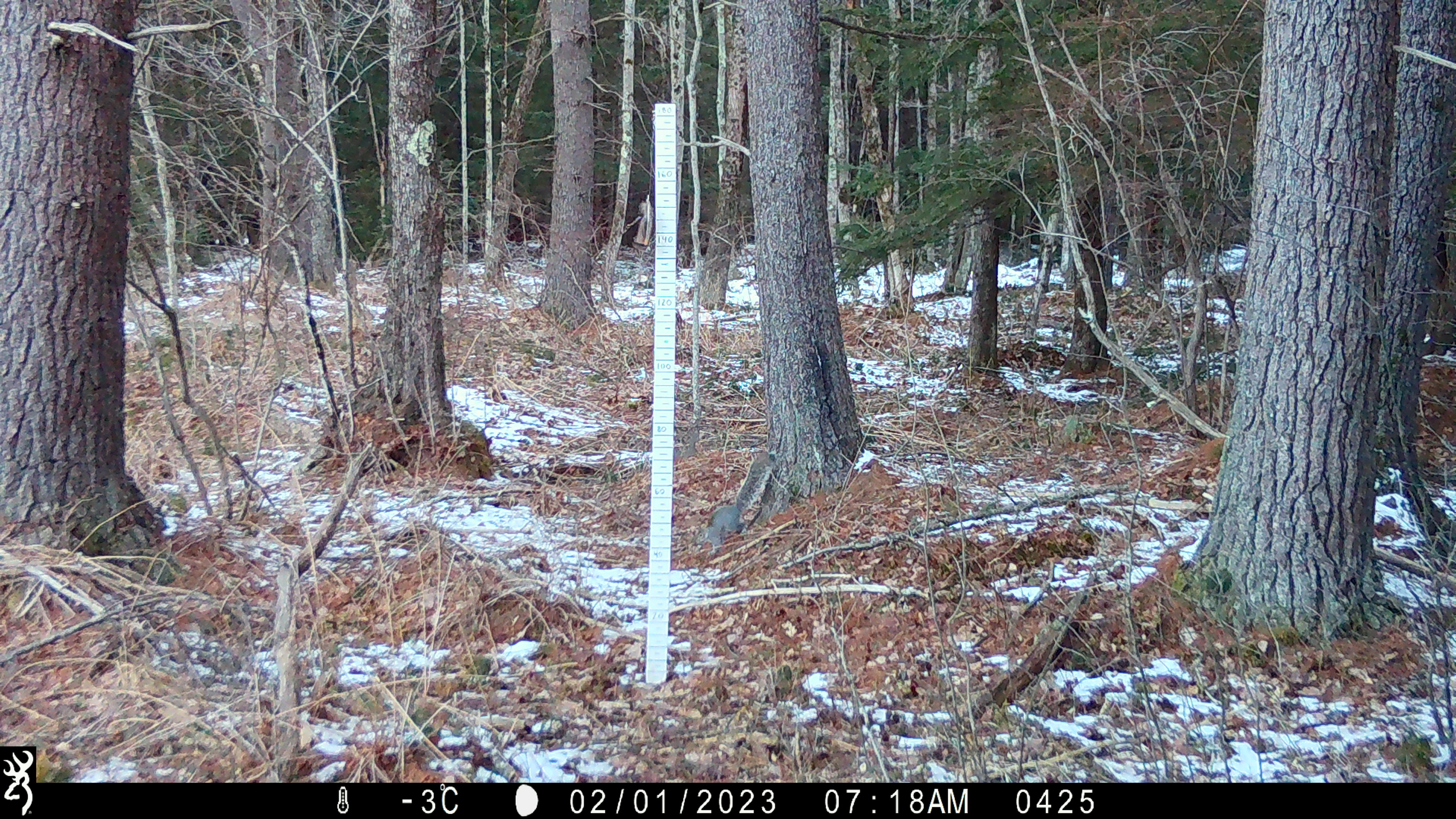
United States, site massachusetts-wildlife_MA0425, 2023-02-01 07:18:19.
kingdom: Animalia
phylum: Chordata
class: Mammalia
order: Rodentia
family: Sciuridae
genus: Sciurus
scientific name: Sciurus carolinensis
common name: gray squirrel